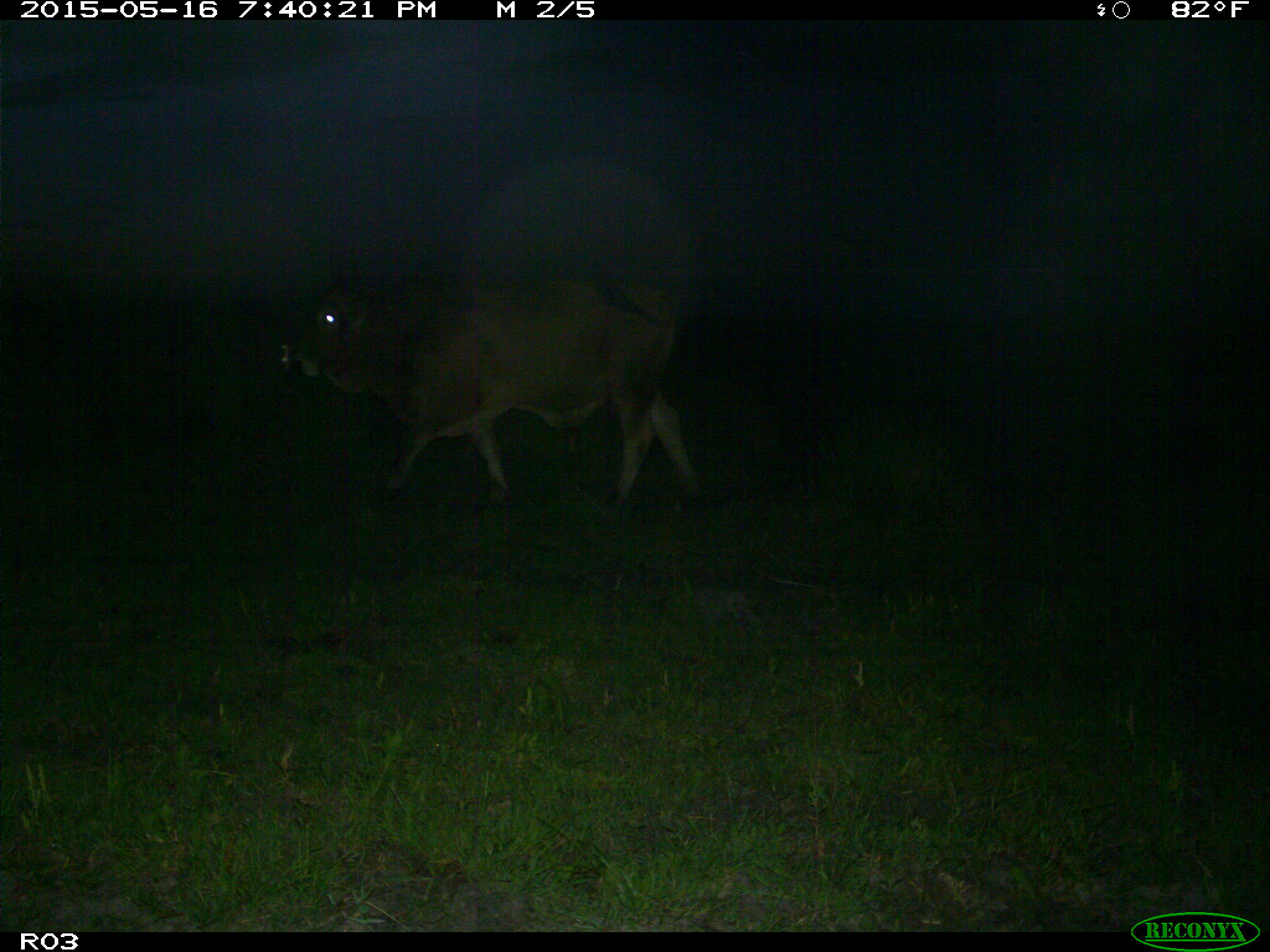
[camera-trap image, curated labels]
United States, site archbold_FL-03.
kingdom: Animalia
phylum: Chordata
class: Mammalia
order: Artiodactyla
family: Bovidae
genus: Bos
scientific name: Bos taurus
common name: domestic cow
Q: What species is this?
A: Bos taurus (domestic cow).